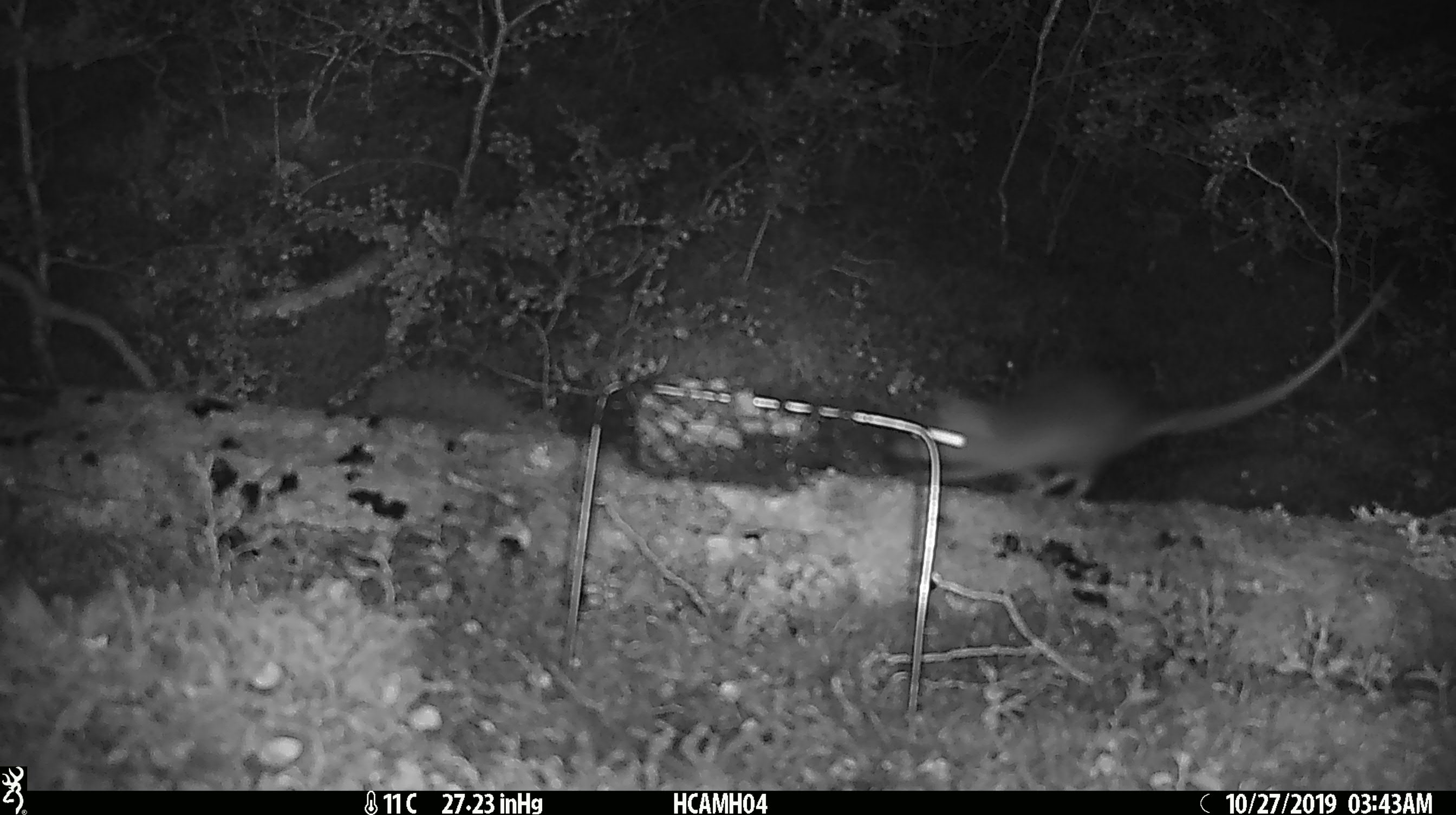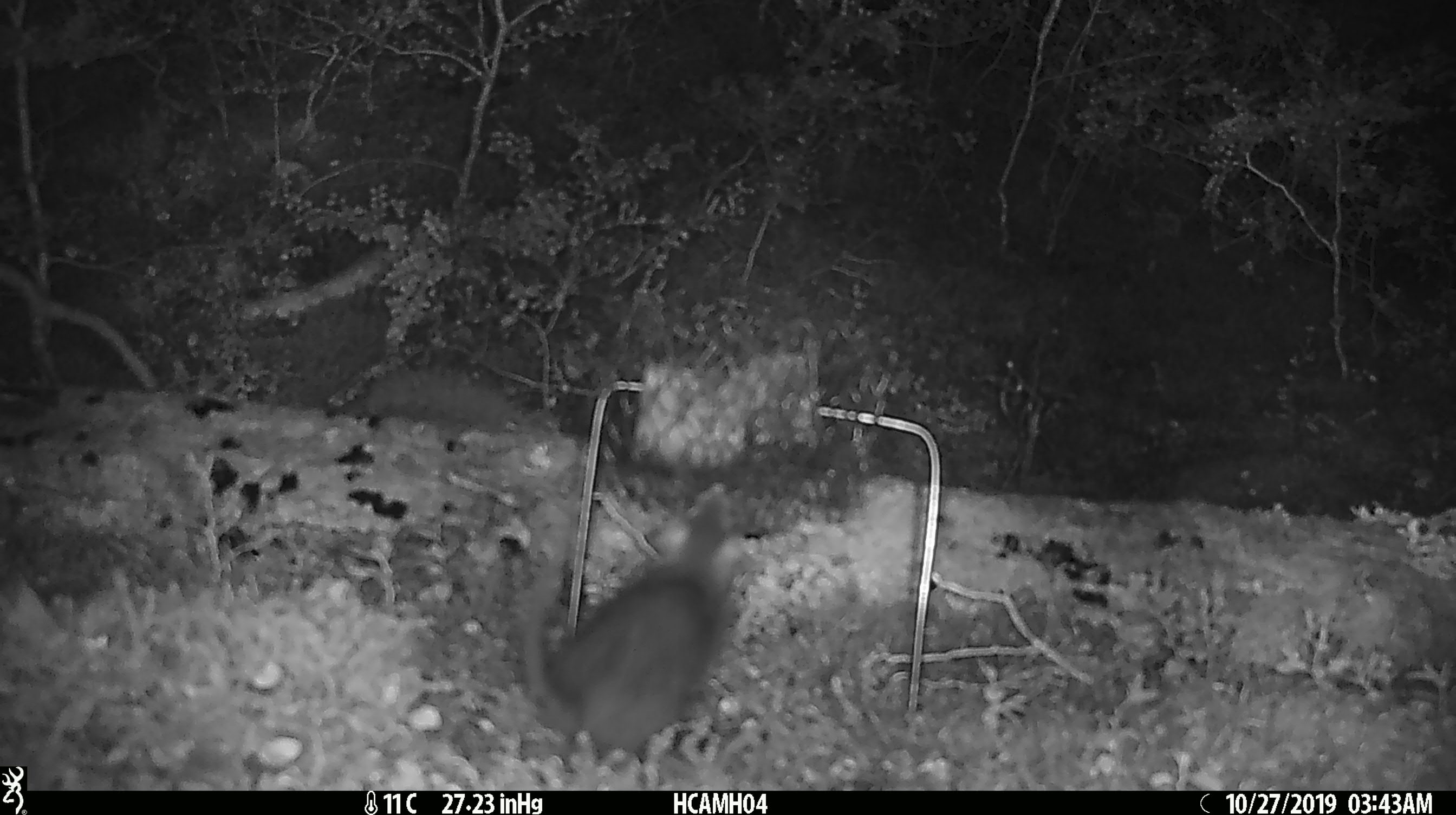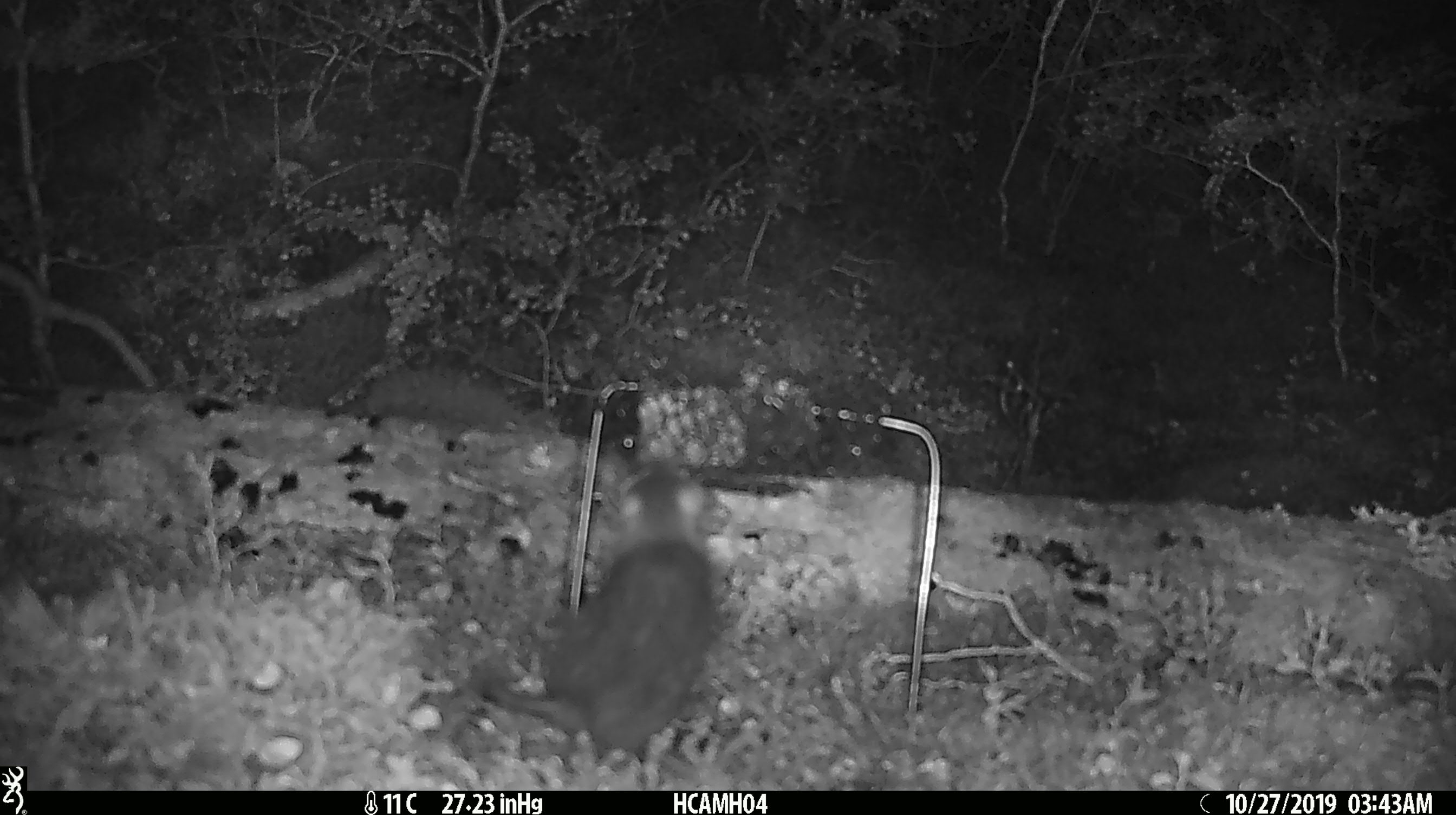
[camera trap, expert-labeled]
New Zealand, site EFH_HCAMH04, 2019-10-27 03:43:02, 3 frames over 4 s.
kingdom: Animalia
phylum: Chordata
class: Mammalia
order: Rodentia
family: Muridae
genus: Rattus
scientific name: Rattus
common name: rat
Rat (Rattus).